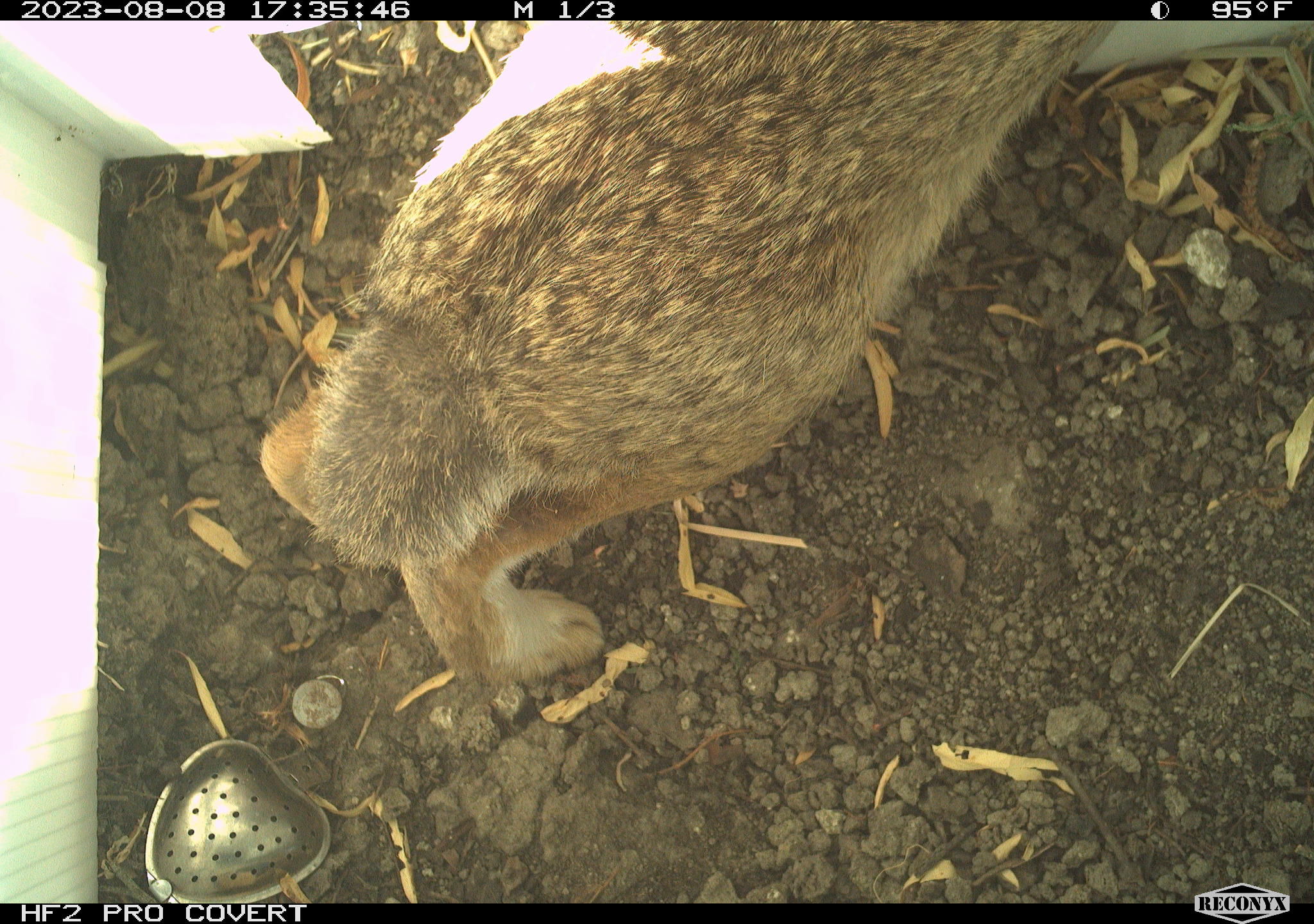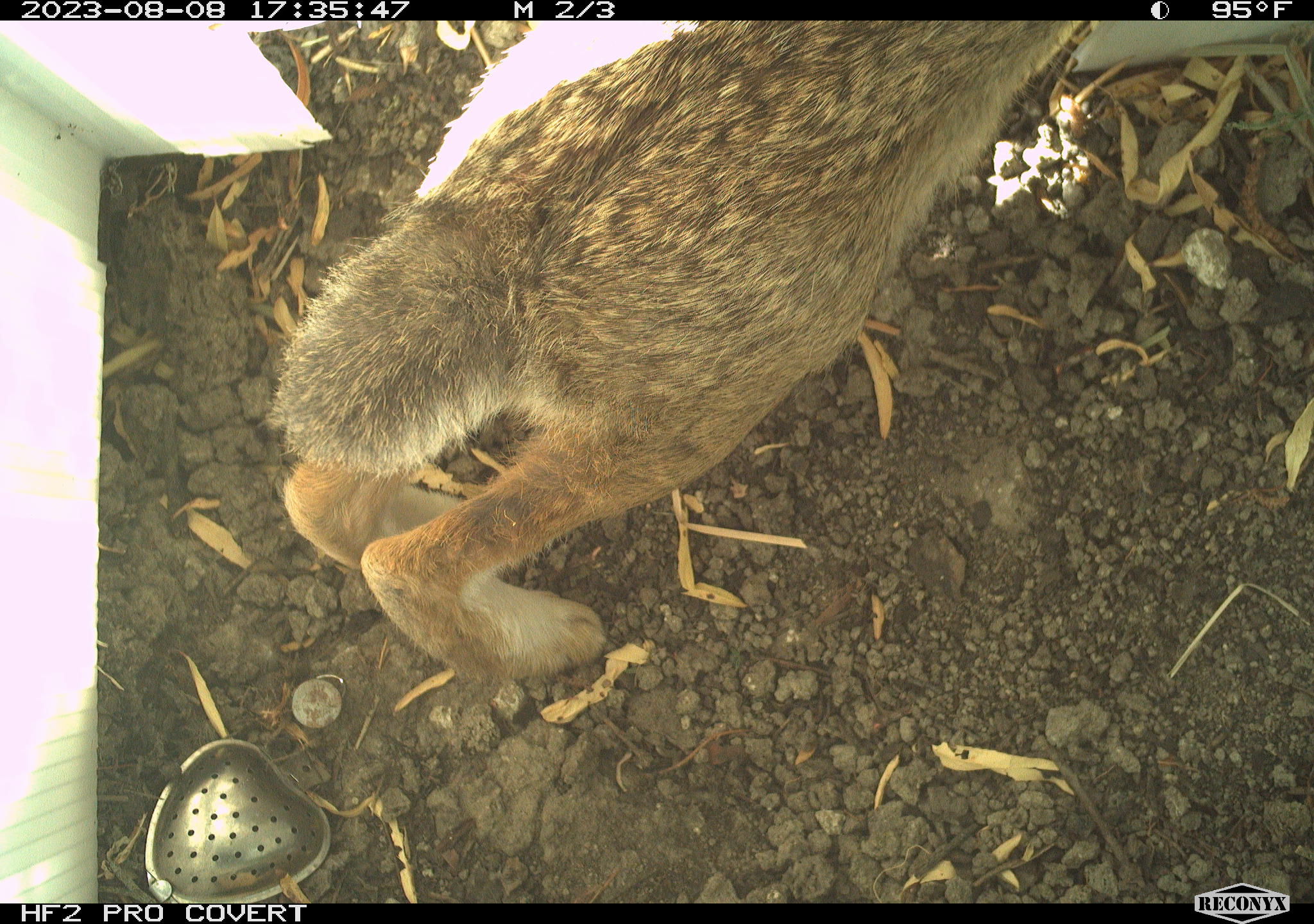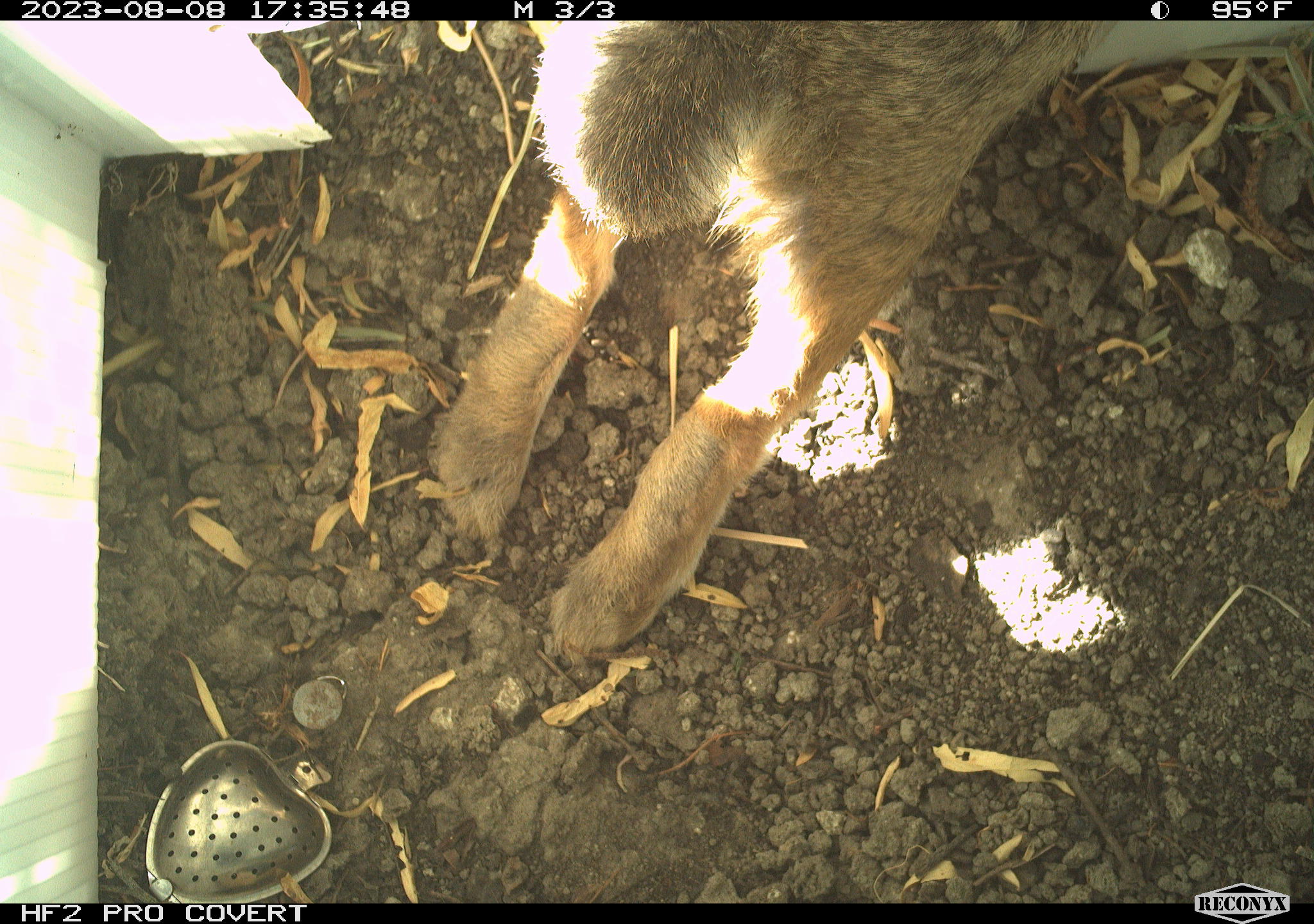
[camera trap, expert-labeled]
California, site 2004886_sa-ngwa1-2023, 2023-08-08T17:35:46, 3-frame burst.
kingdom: Animalia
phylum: Chordata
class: Mammalia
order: Lagomorpha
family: Leporidae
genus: Sylvilagus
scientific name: Sylvilagus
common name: cottontail rabbits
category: sylvilagus species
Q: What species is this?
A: Sylvilagus species (cottontail rabbits) (Sylvilagus).